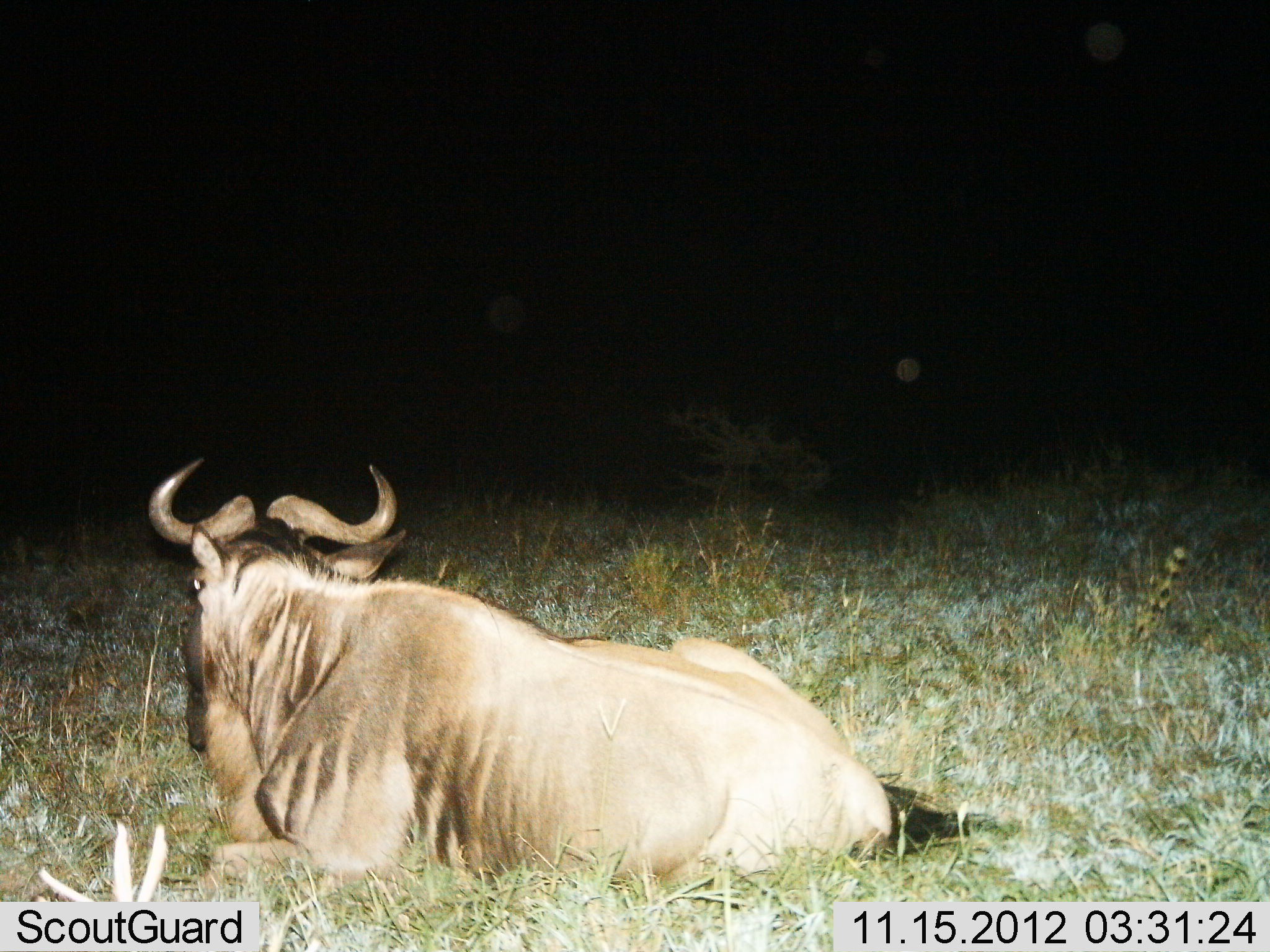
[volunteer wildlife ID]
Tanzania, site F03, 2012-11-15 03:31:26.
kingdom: Animalia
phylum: Chordata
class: Mammalia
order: Artiodactyla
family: Bovidae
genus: Connochaetes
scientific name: Connochaetes taurinus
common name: blue wildebeest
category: wildebeest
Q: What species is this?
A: Wildebeest (blue wildebeest) (Connochaetes taurinus).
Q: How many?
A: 1.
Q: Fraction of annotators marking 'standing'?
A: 0%.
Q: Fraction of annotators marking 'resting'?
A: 100%.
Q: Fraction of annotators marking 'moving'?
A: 0%.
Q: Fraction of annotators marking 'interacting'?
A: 0%.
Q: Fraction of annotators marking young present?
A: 0%.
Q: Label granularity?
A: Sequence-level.